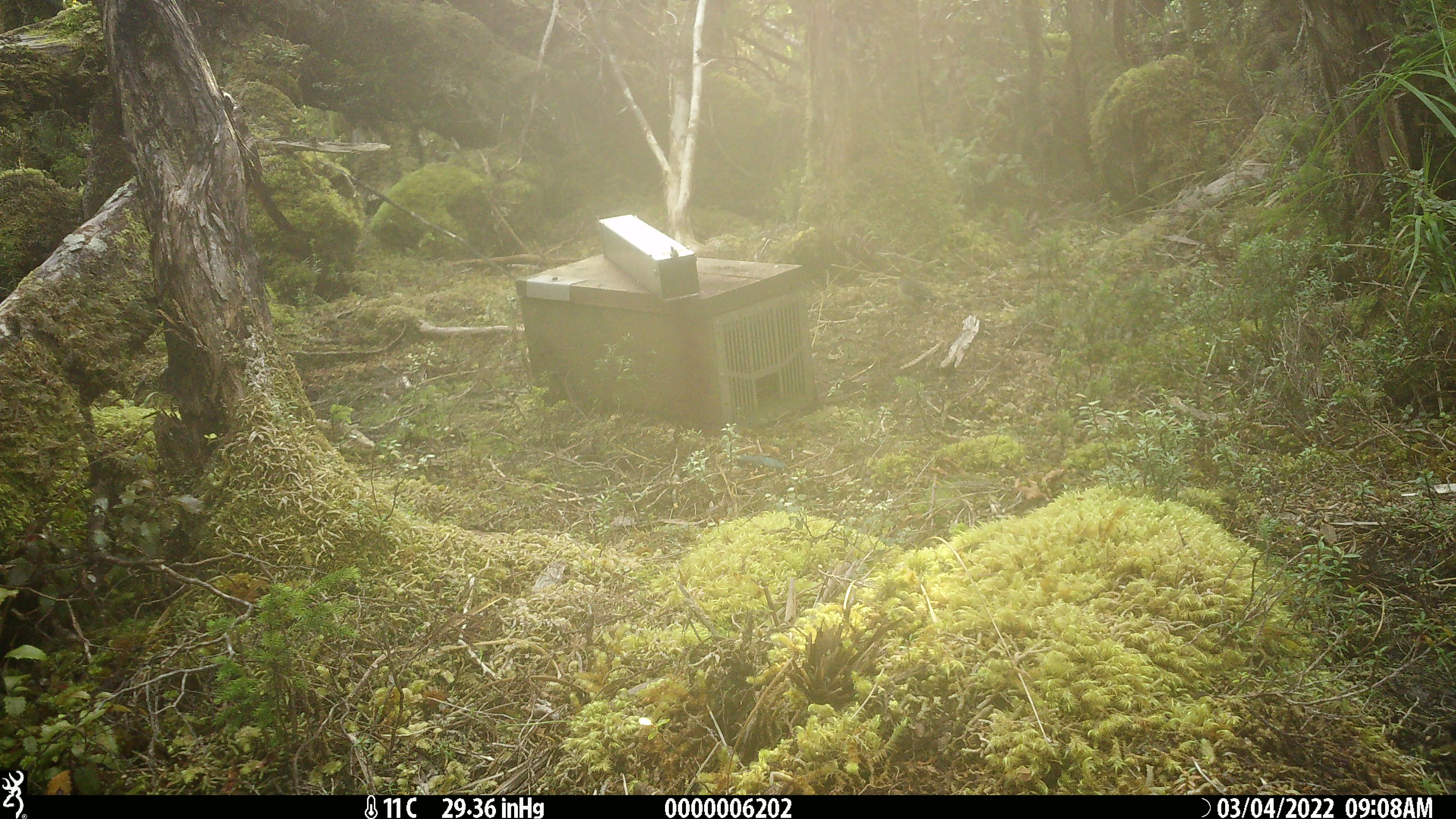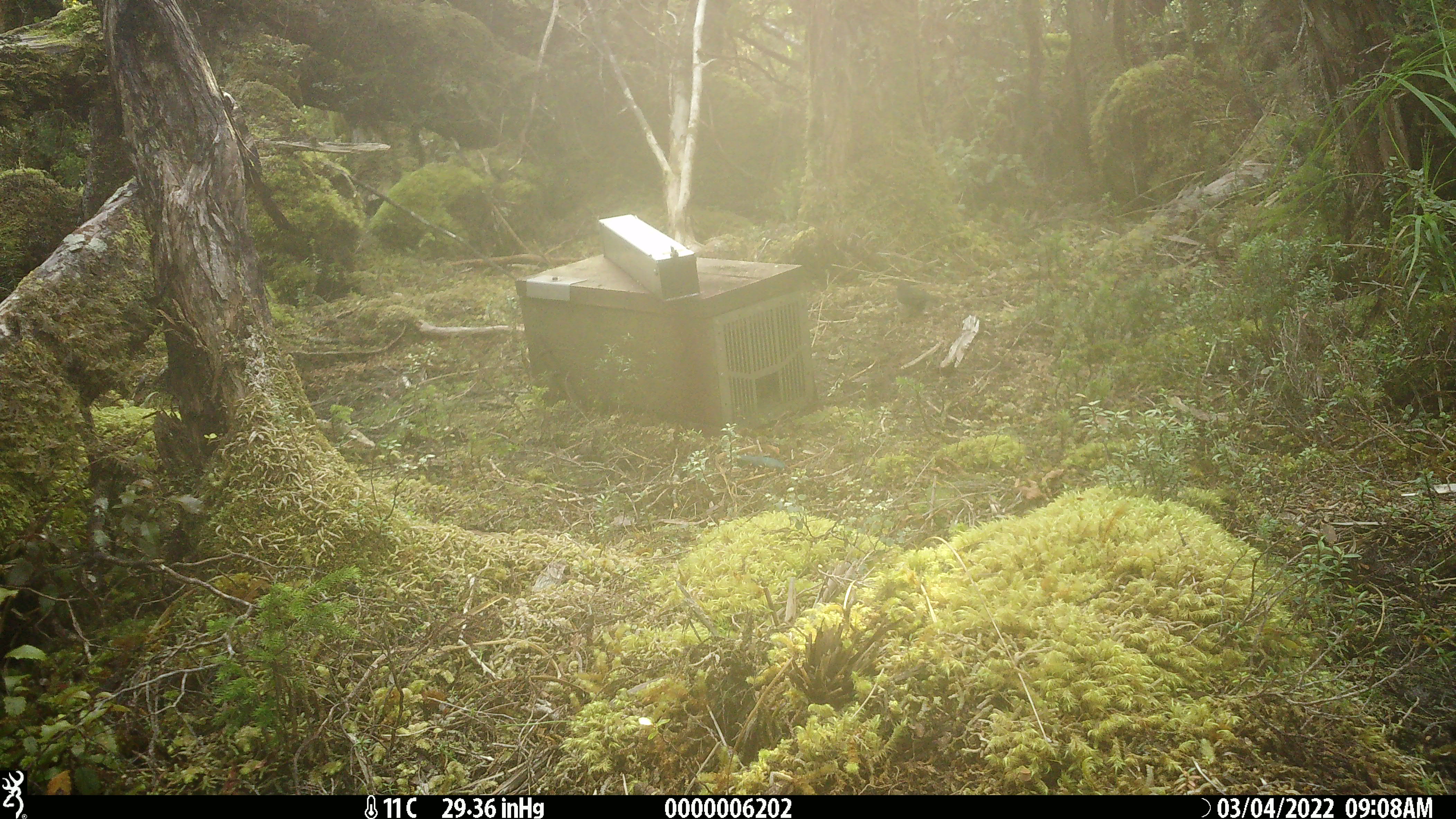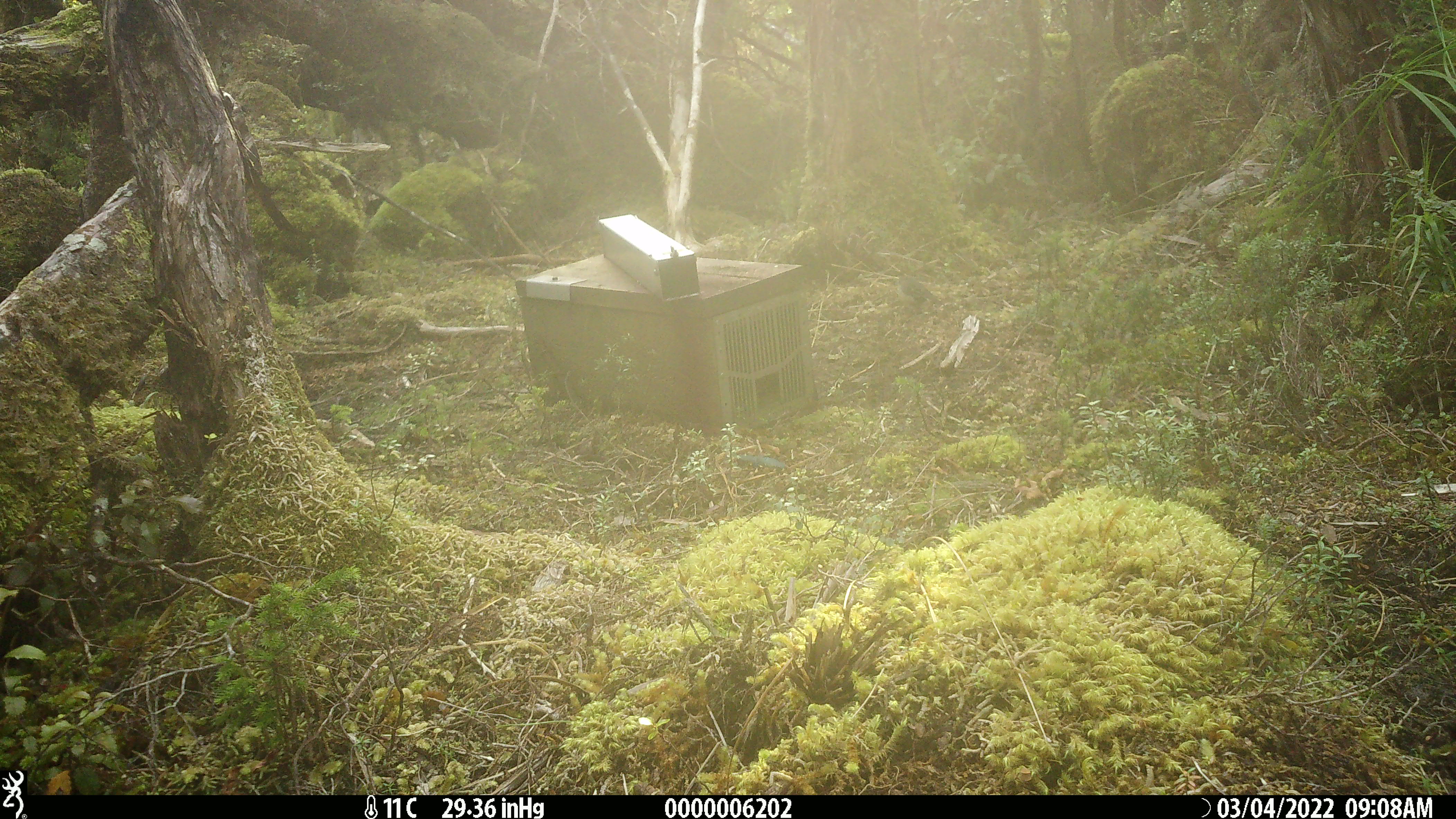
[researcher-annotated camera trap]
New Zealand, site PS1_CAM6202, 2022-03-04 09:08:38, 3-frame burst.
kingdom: Animalia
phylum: Chordata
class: Aves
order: Passeriformes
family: Petroicidae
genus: Petroica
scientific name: Petroica macrocephala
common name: tomtit